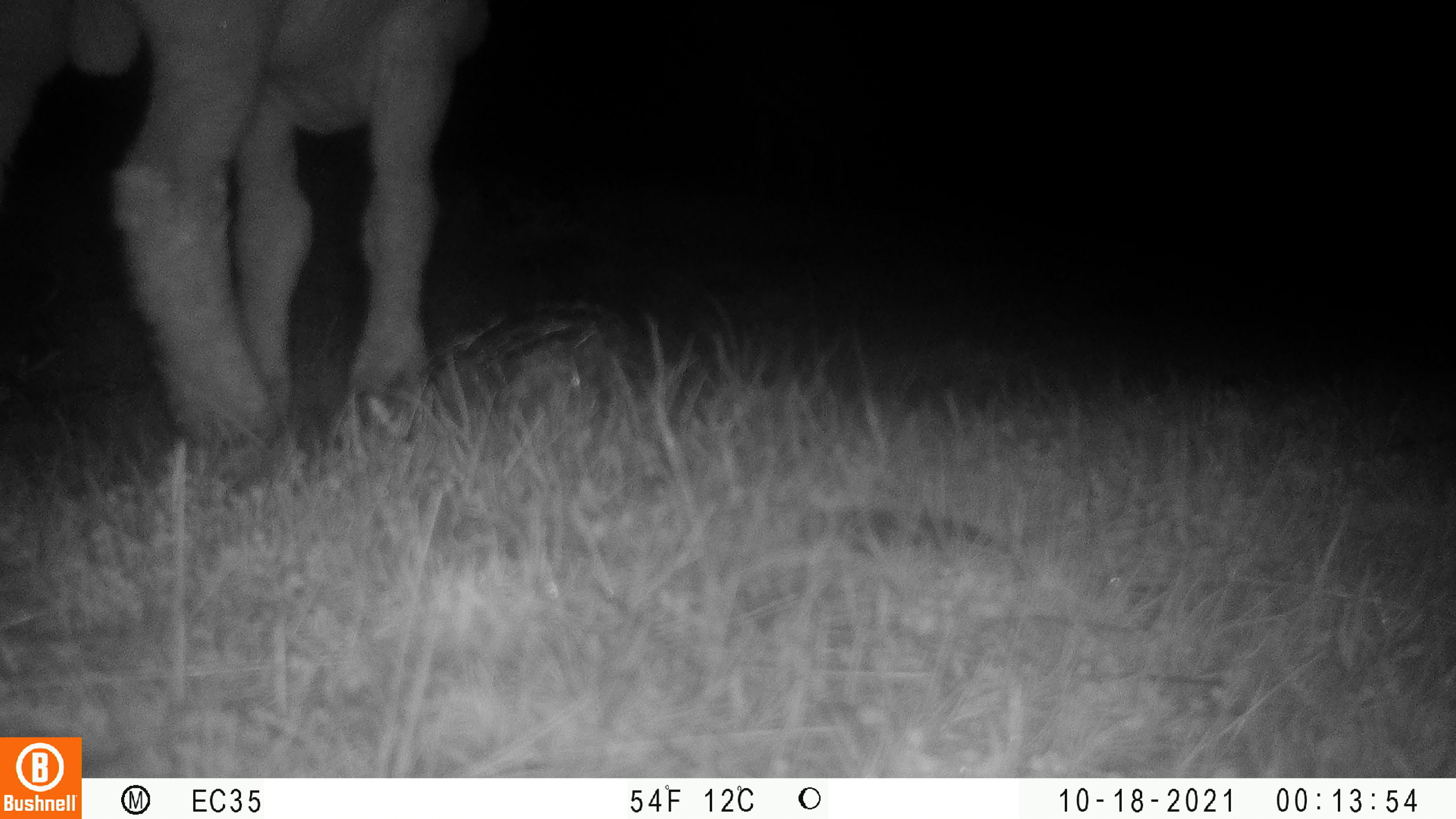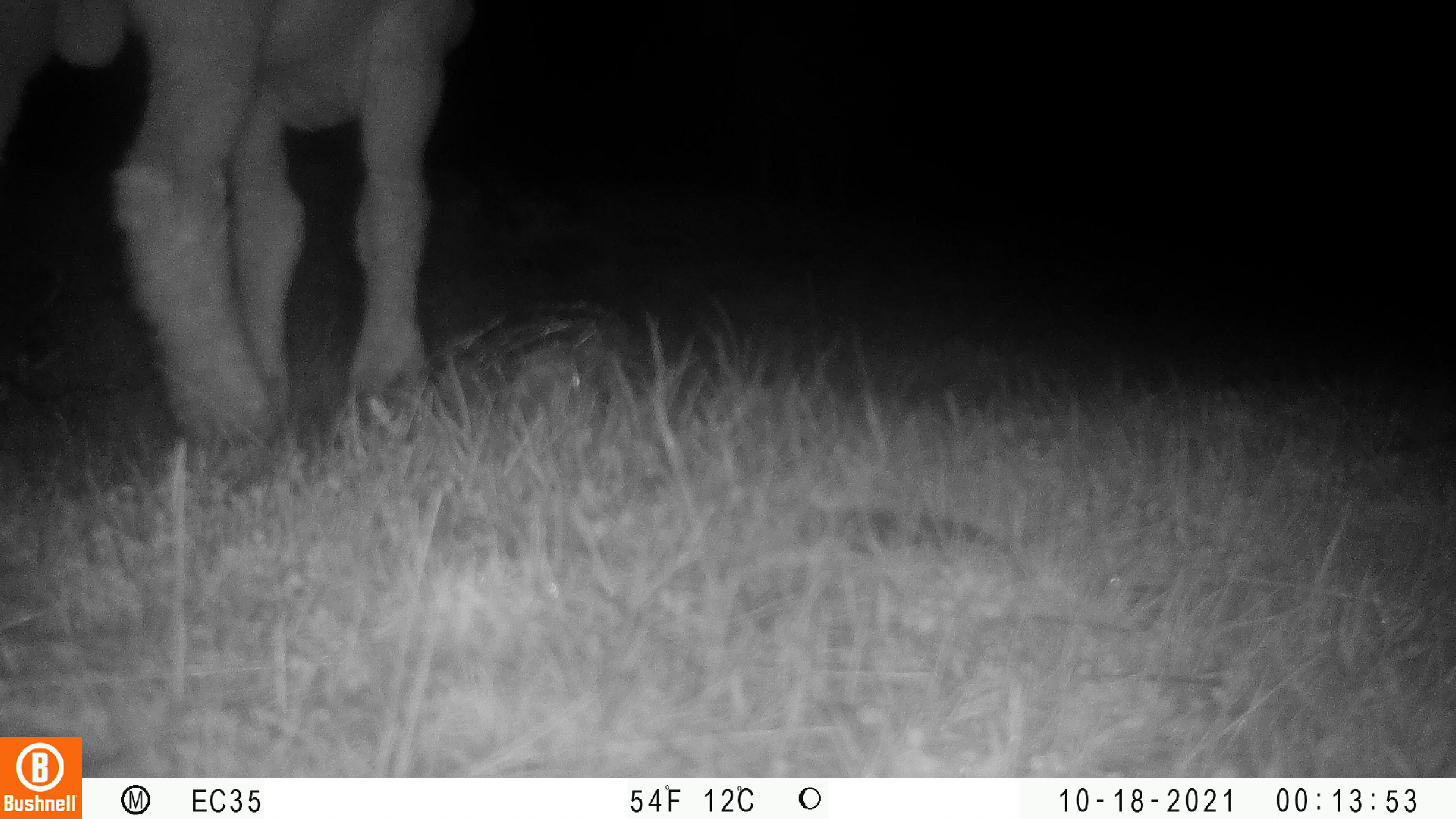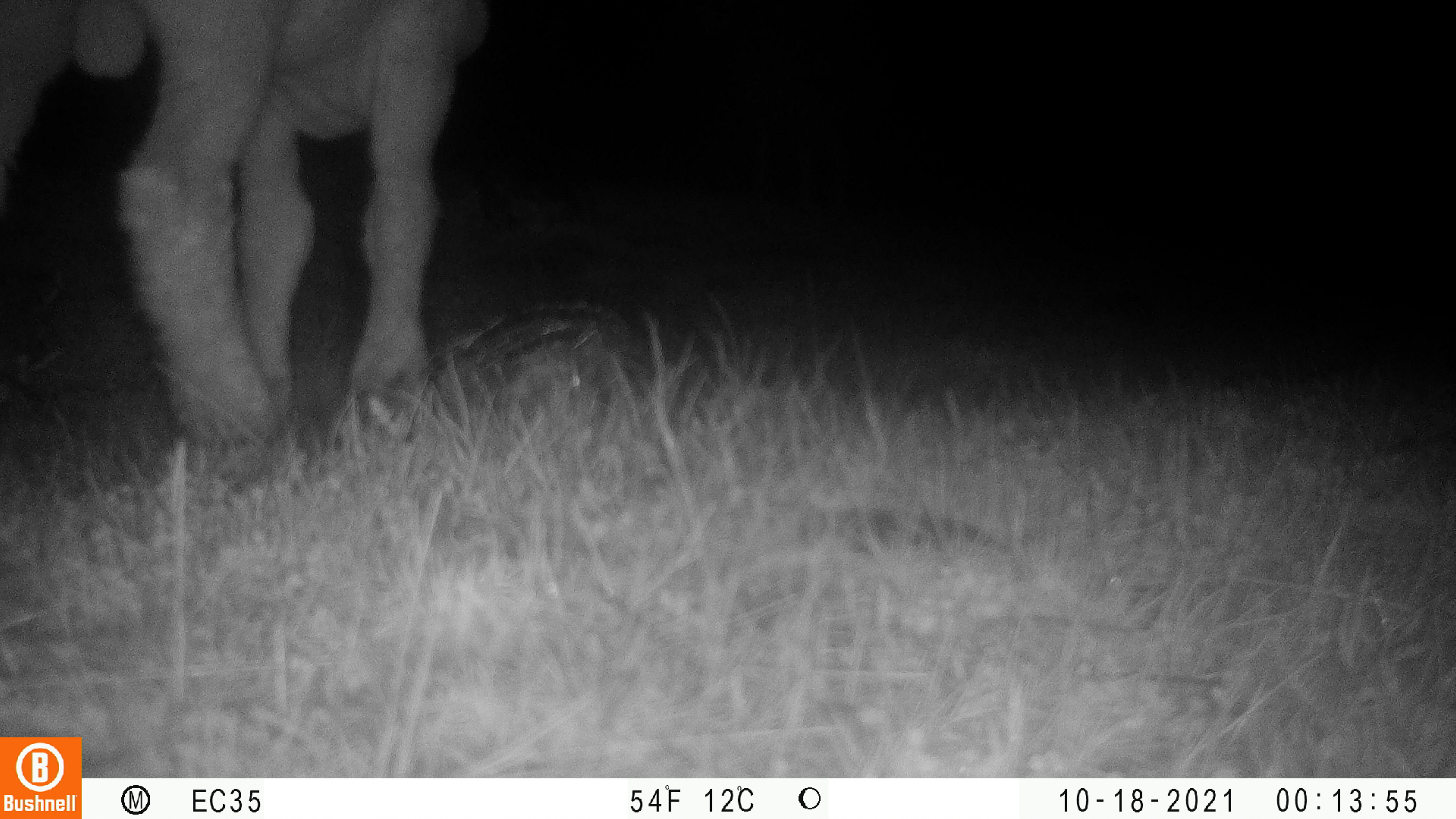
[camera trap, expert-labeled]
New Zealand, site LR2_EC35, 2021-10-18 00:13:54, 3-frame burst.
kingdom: Animalia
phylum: Chordata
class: Mammalia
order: Artiodactyla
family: Bovidae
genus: Bos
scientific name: Bos taurus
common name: domestic cow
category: cow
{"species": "cow (domestic cow) (Bos taurus)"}